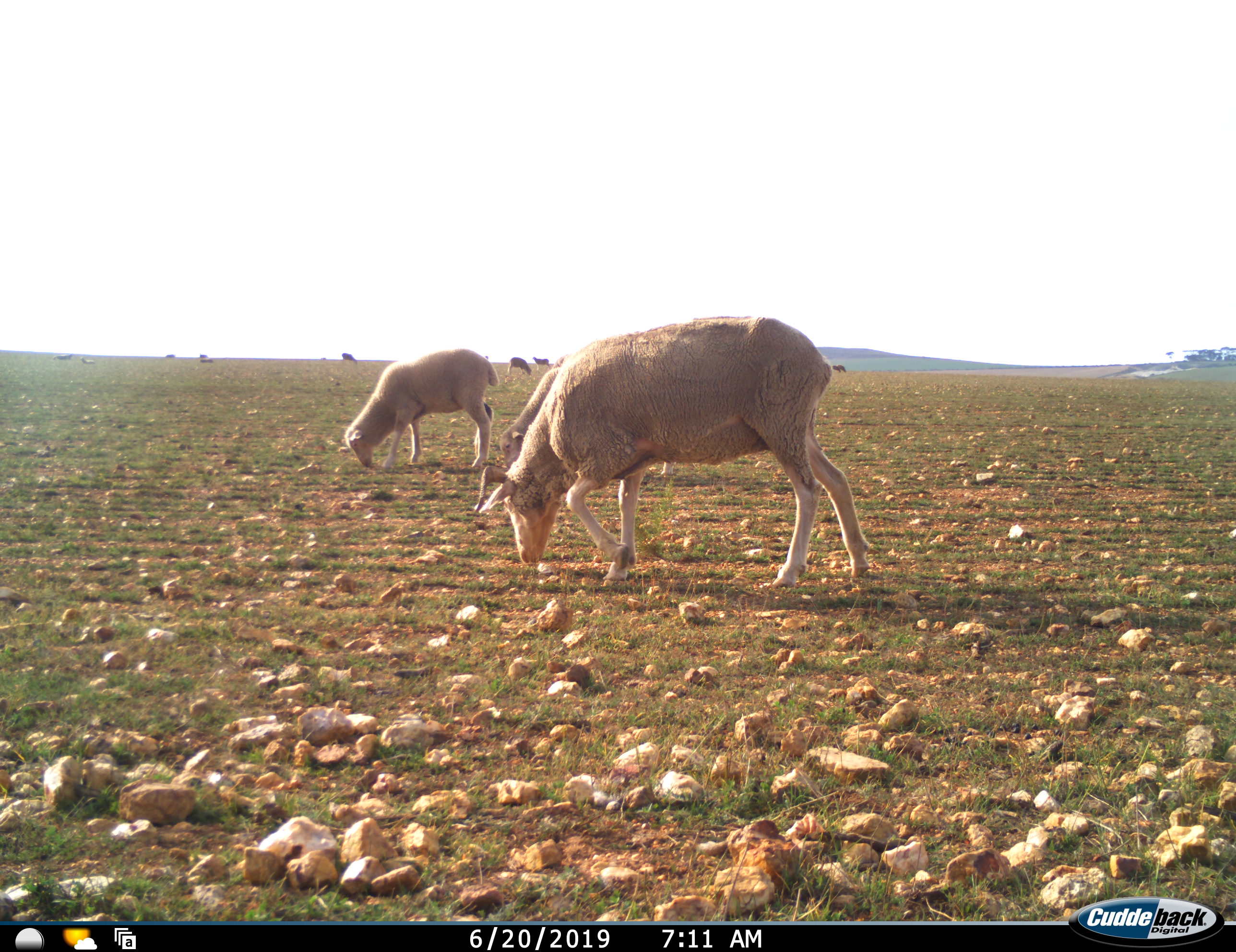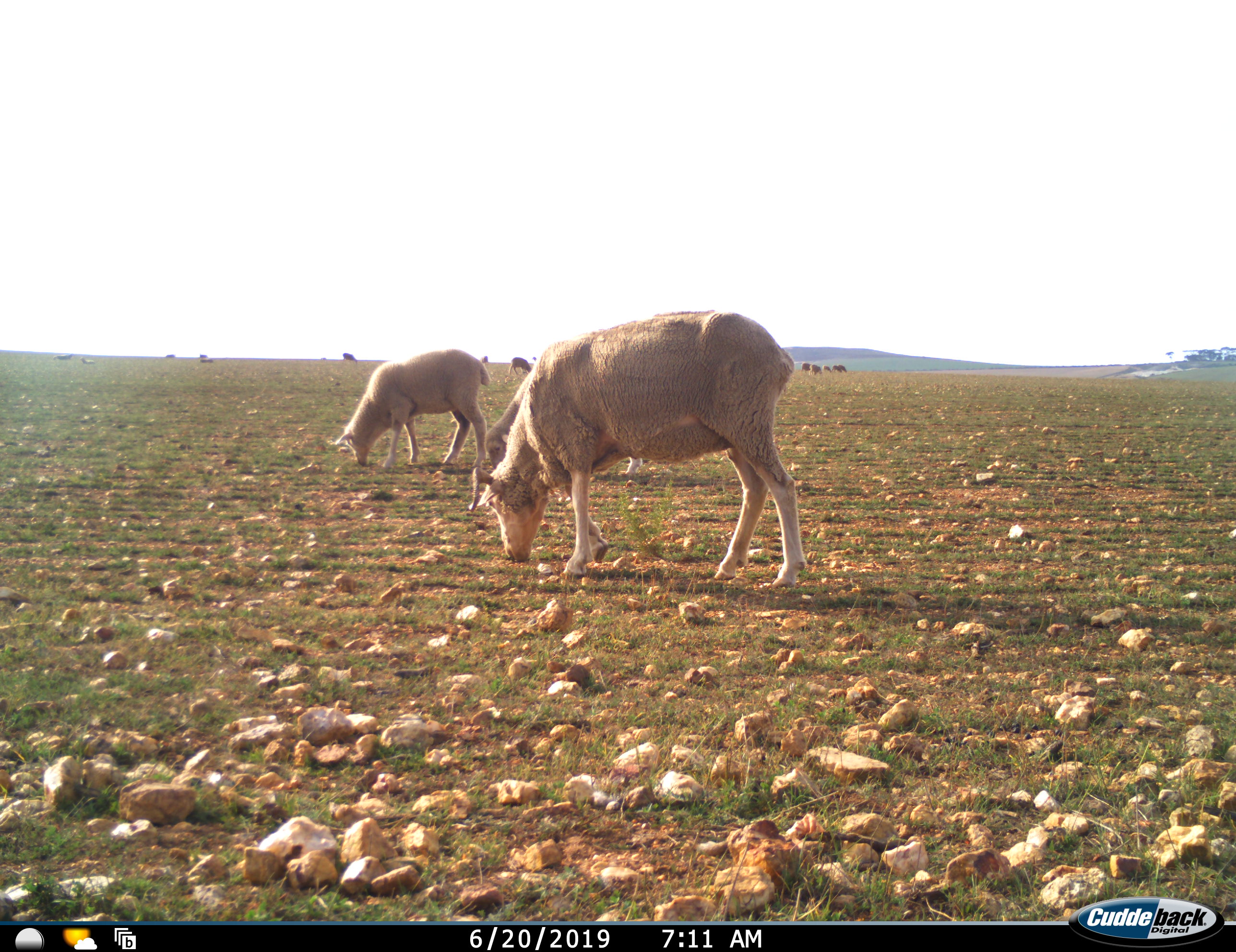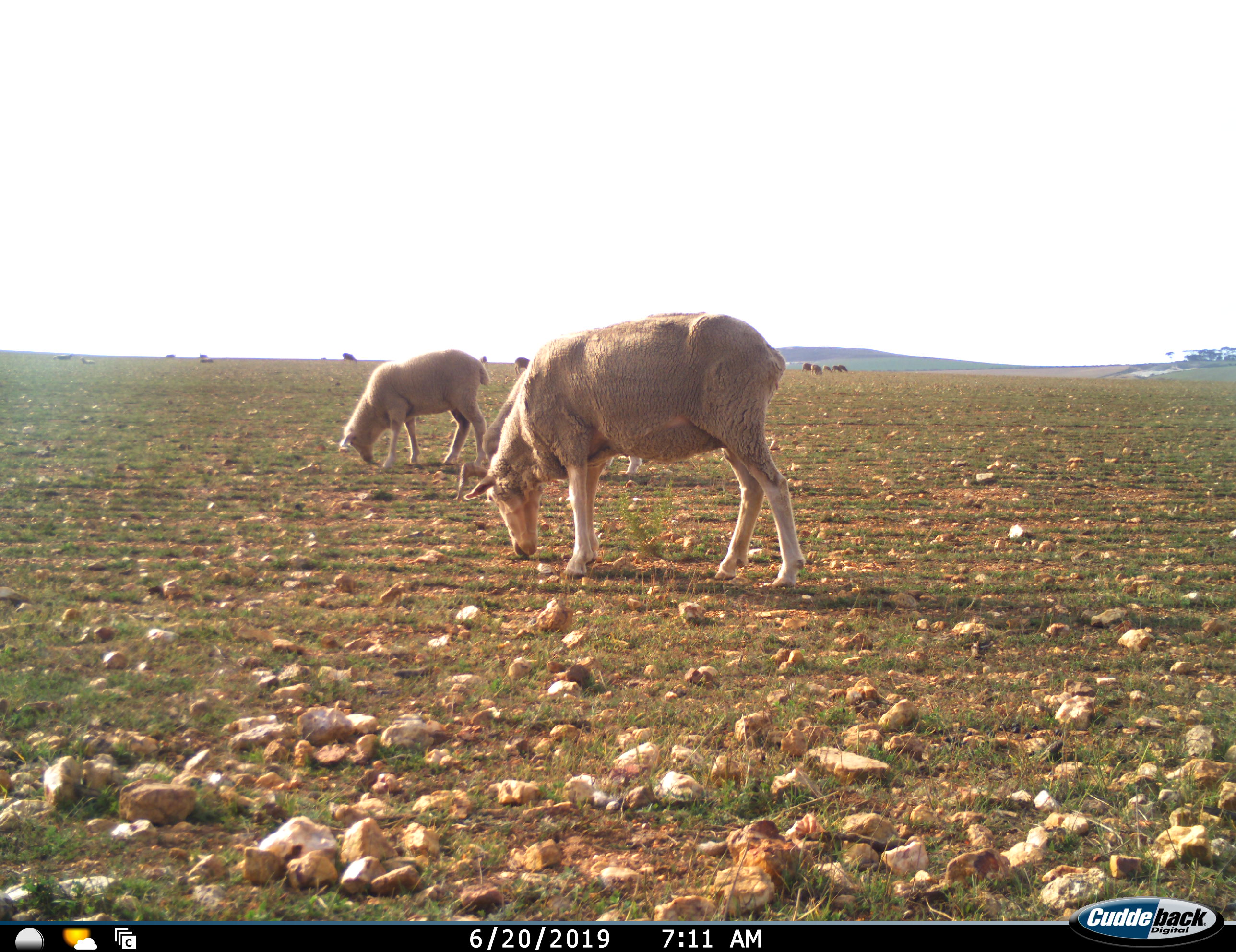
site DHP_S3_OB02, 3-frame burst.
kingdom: Animalia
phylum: Chordata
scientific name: Vertebrata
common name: domestic animal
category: domesticanimal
Domesticanimal (domestic animal) (Vertebrata), count 11-50. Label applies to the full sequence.